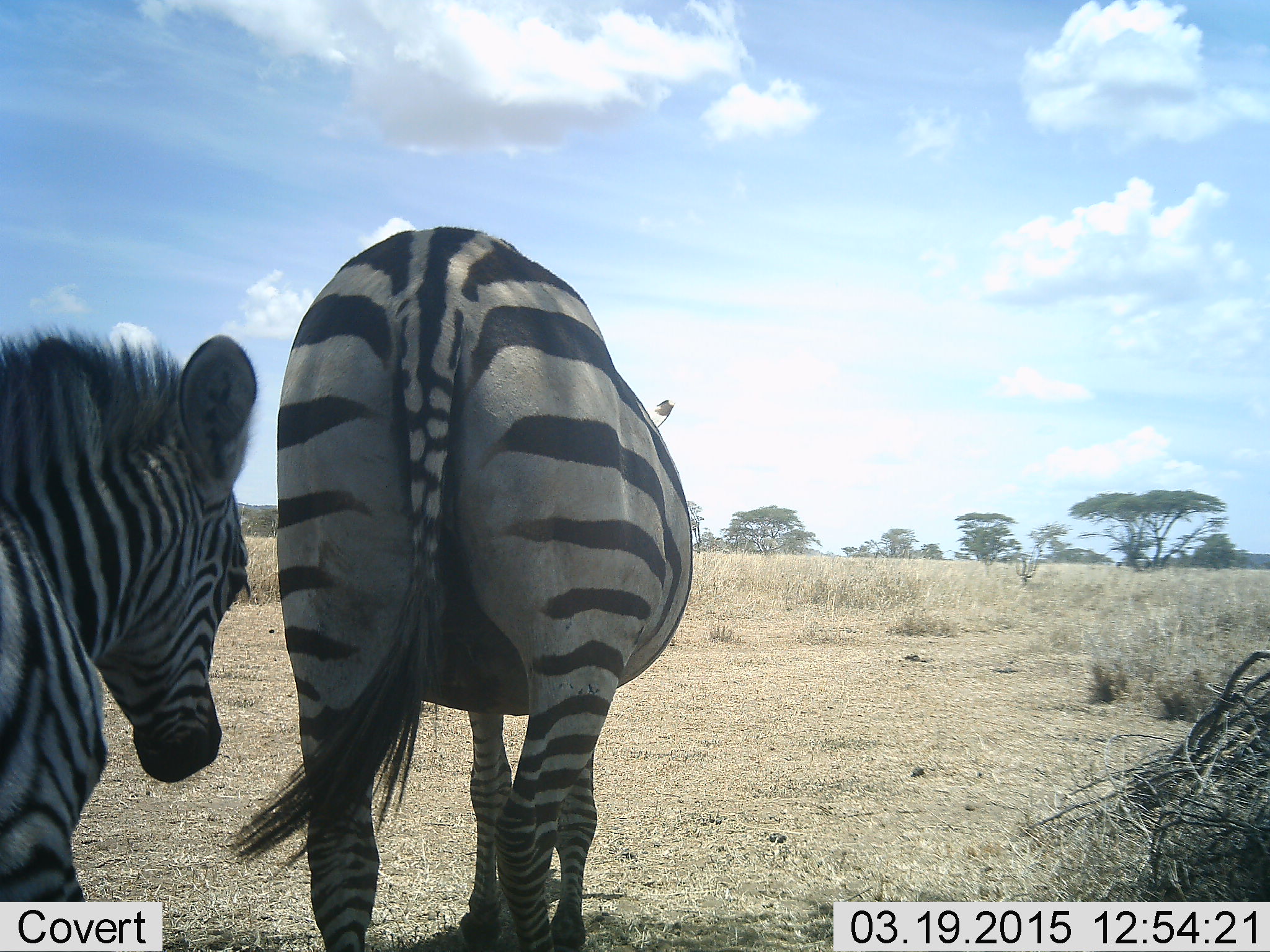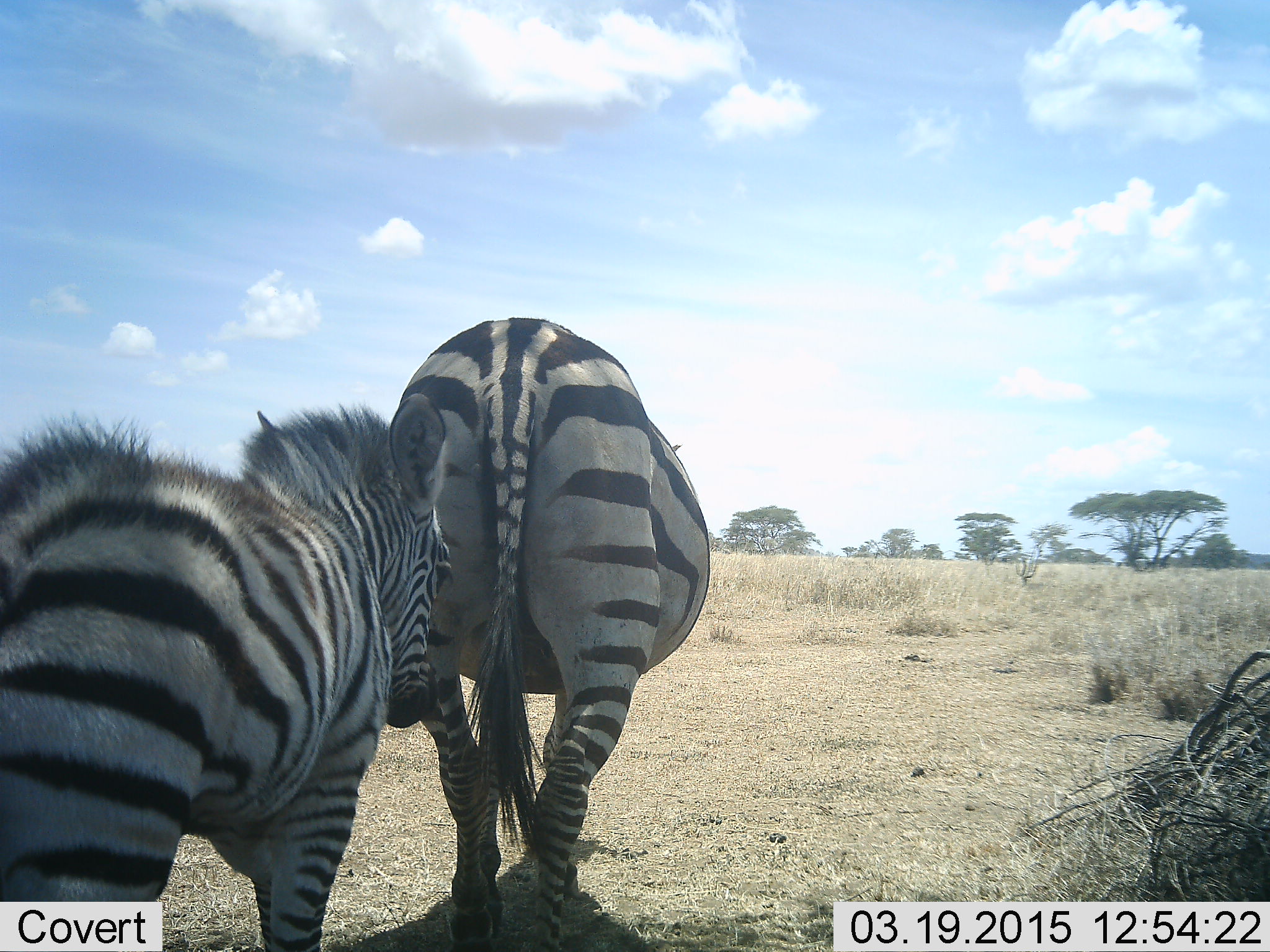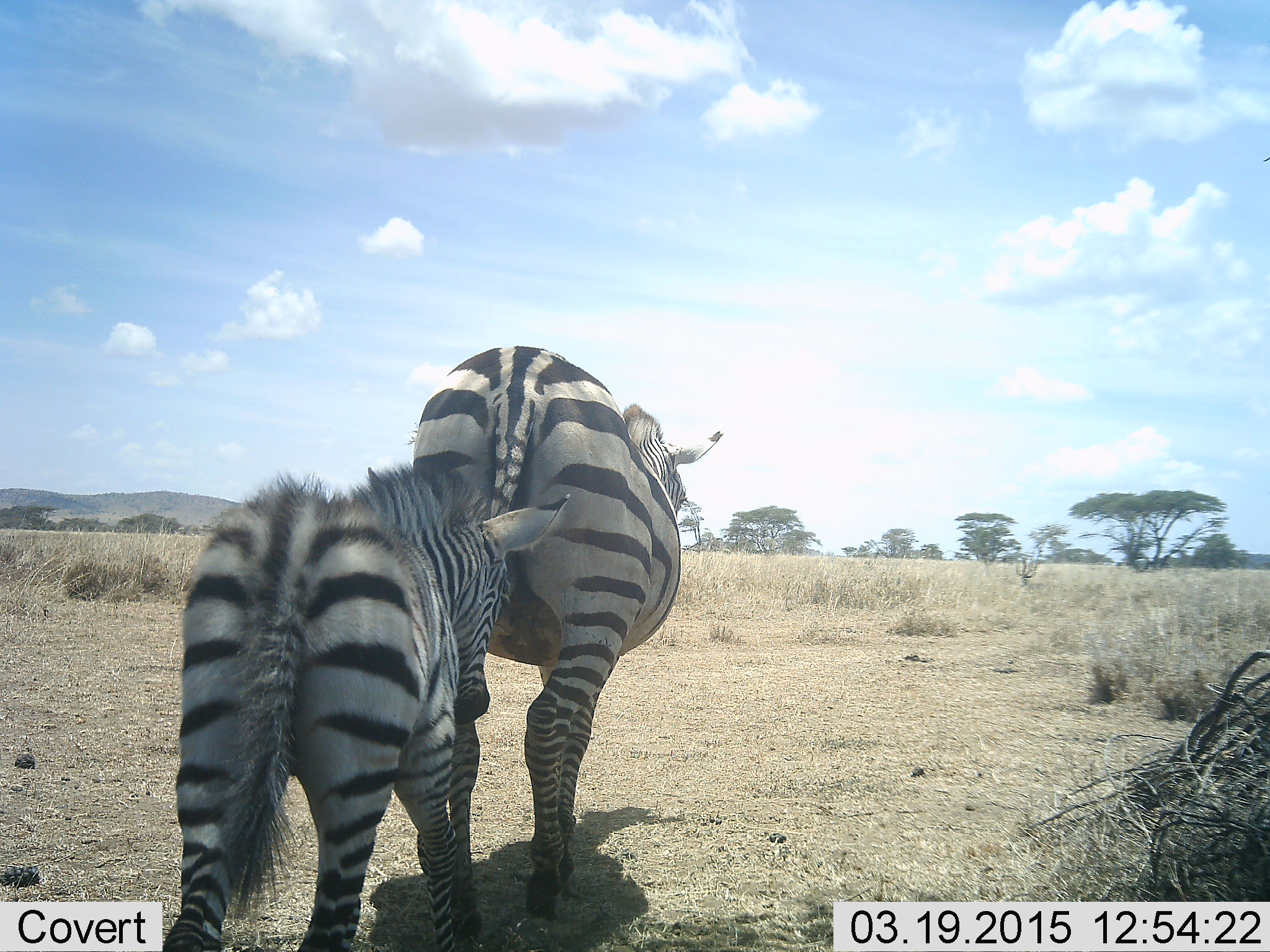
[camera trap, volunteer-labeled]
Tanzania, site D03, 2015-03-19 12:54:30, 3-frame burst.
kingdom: Animalia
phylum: Chordata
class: Mammalia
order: Perissodactyla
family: Equidae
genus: Equus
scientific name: Equus quagga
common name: plains zebra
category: zebra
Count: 2.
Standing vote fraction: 10%.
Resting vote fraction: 0%.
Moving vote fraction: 100%.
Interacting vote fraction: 0%.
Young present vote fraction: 80%.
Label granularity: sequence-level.